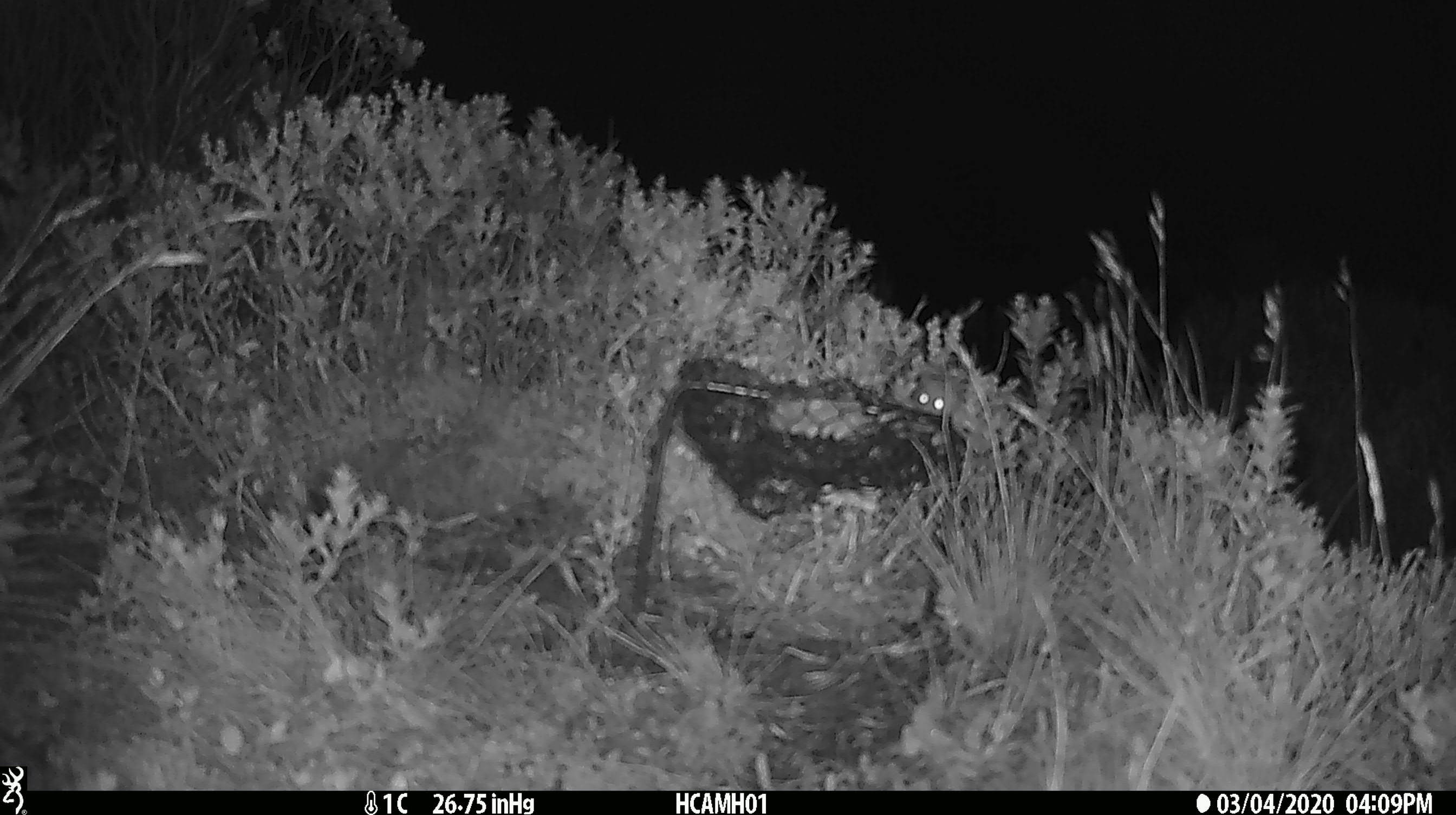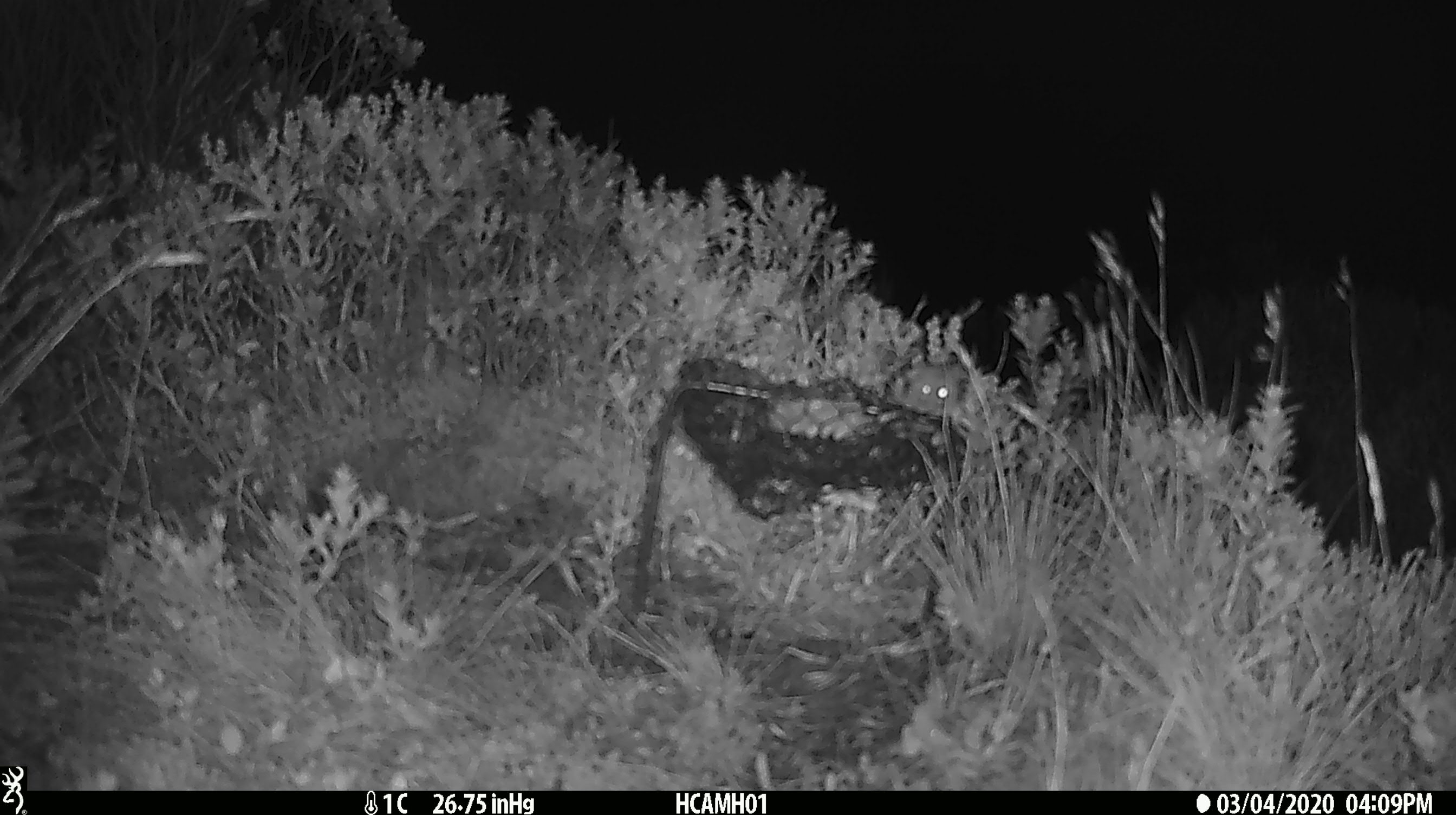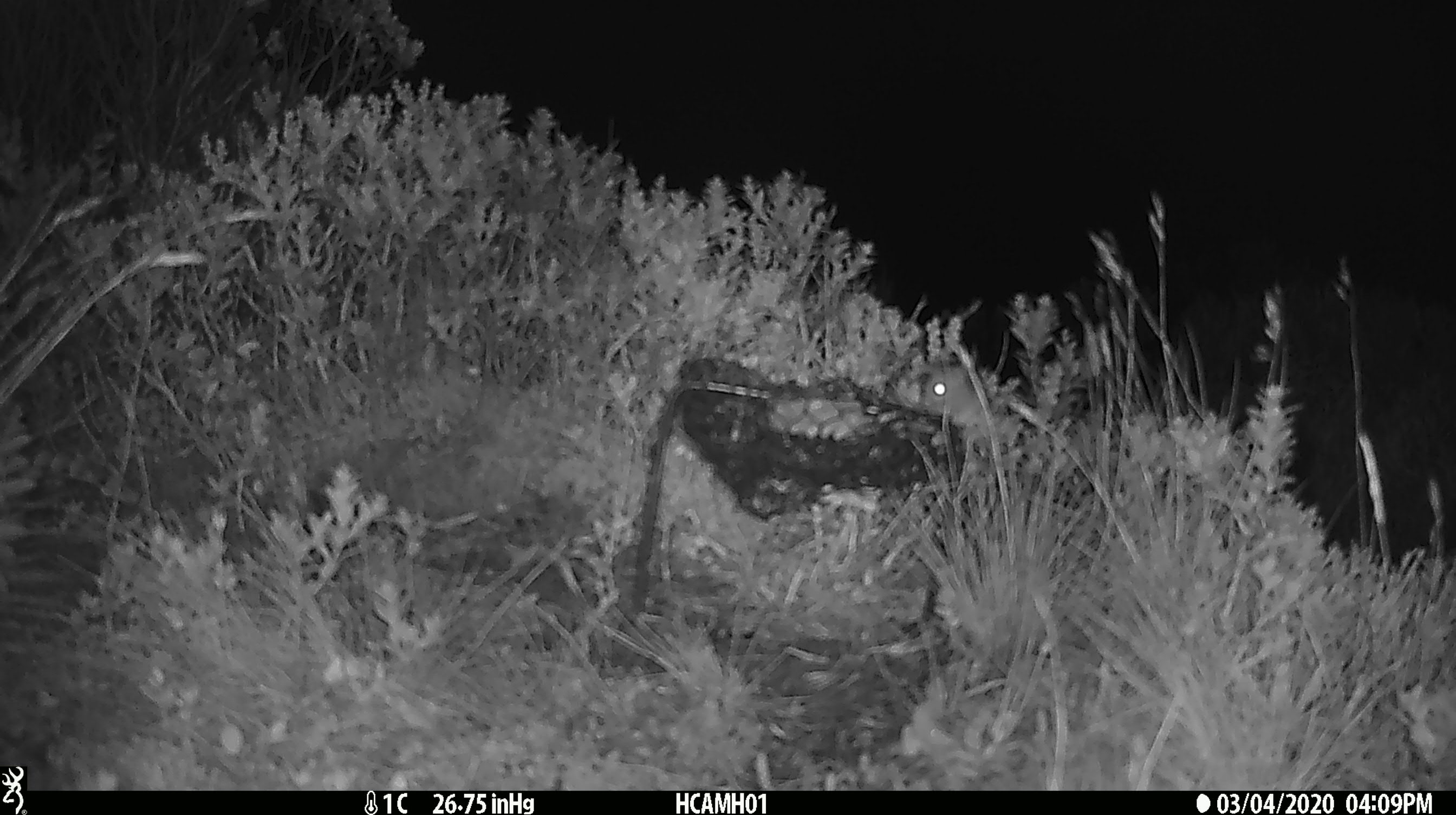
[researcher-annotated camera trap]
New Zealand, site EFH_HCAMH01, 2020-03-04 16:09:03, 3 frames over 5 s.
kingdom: Animalia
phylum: Chordata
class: Mammalia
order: Rodentia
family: Muridae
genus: Mus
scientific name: Mus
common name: mouse